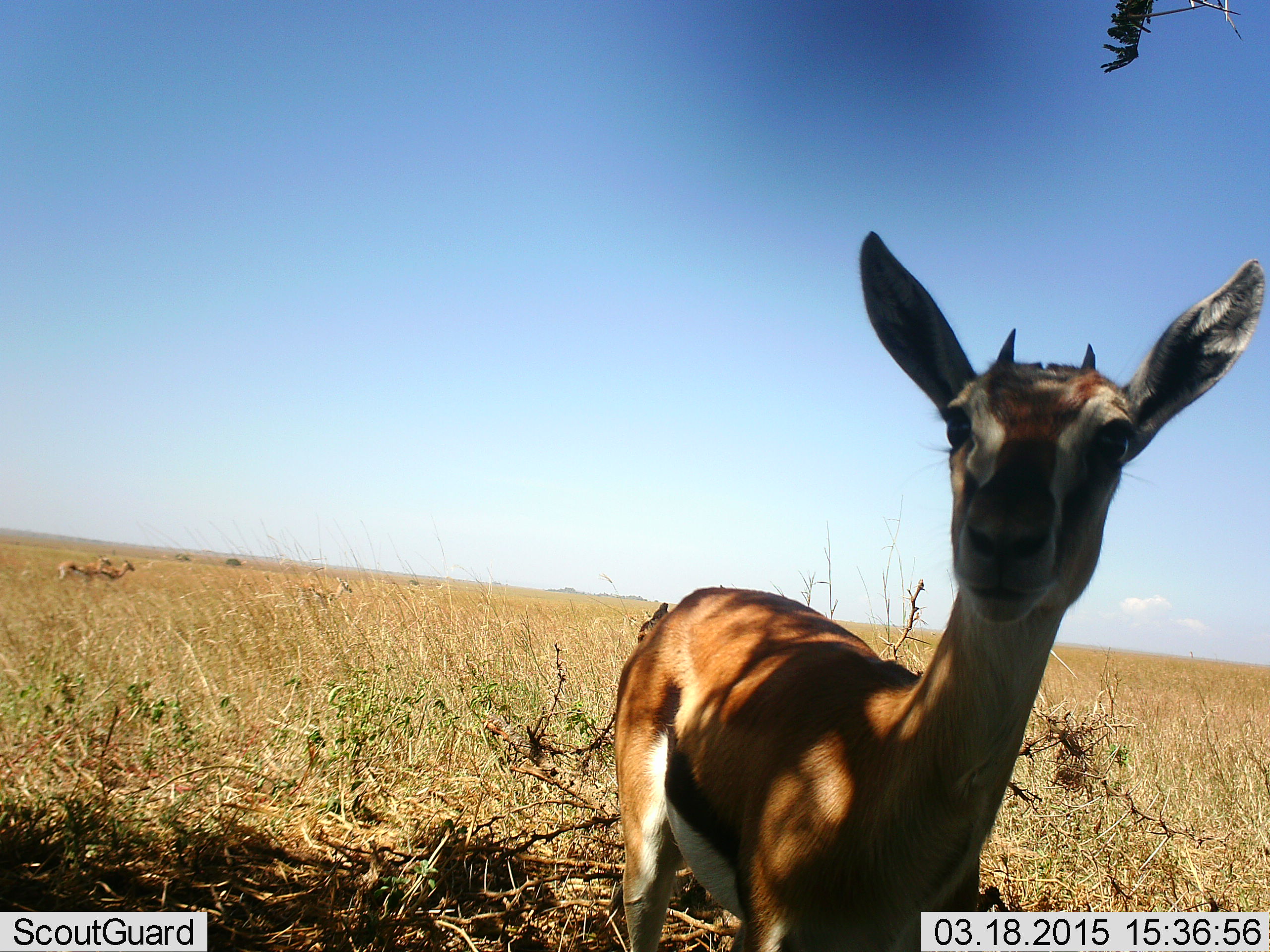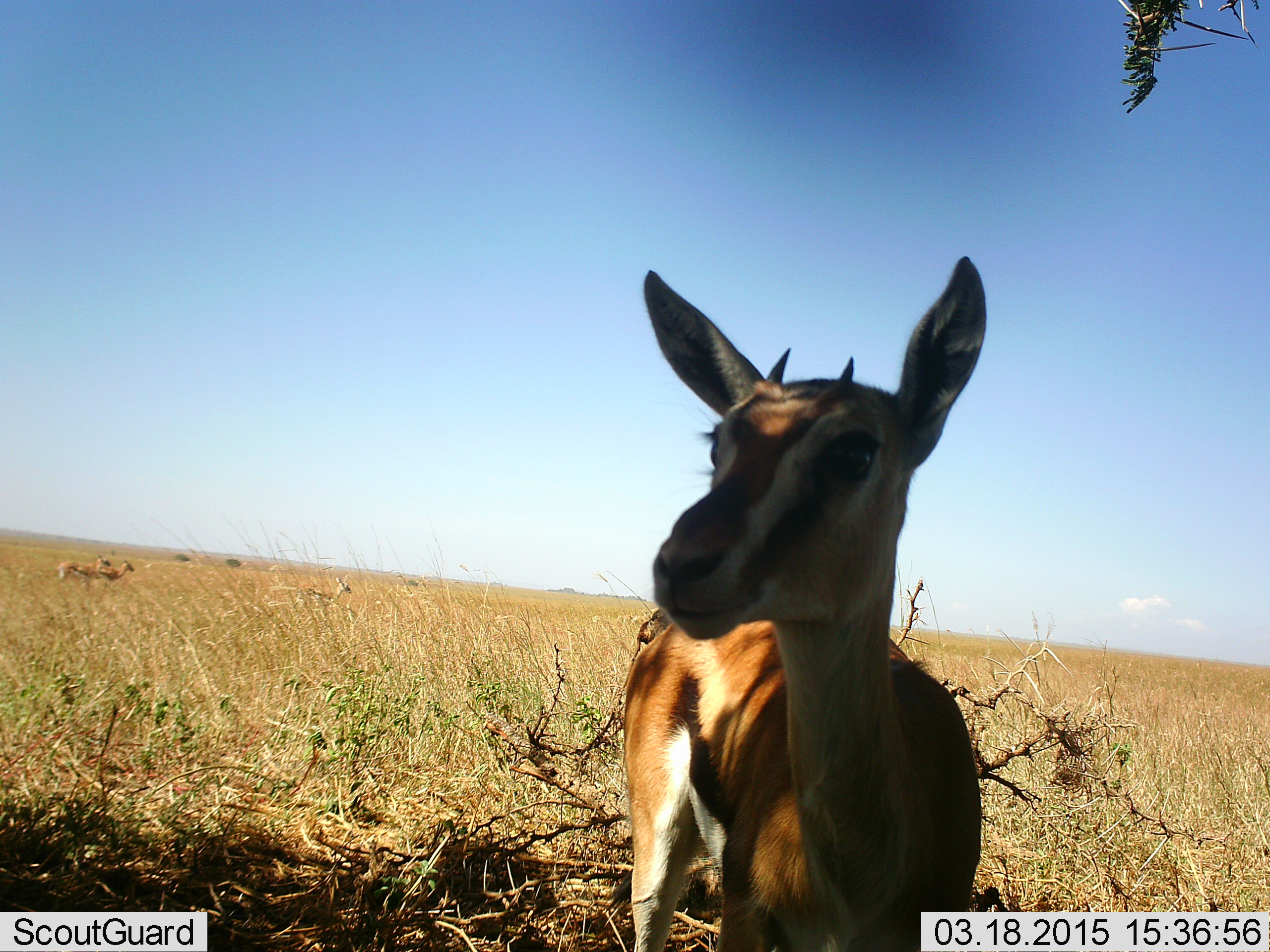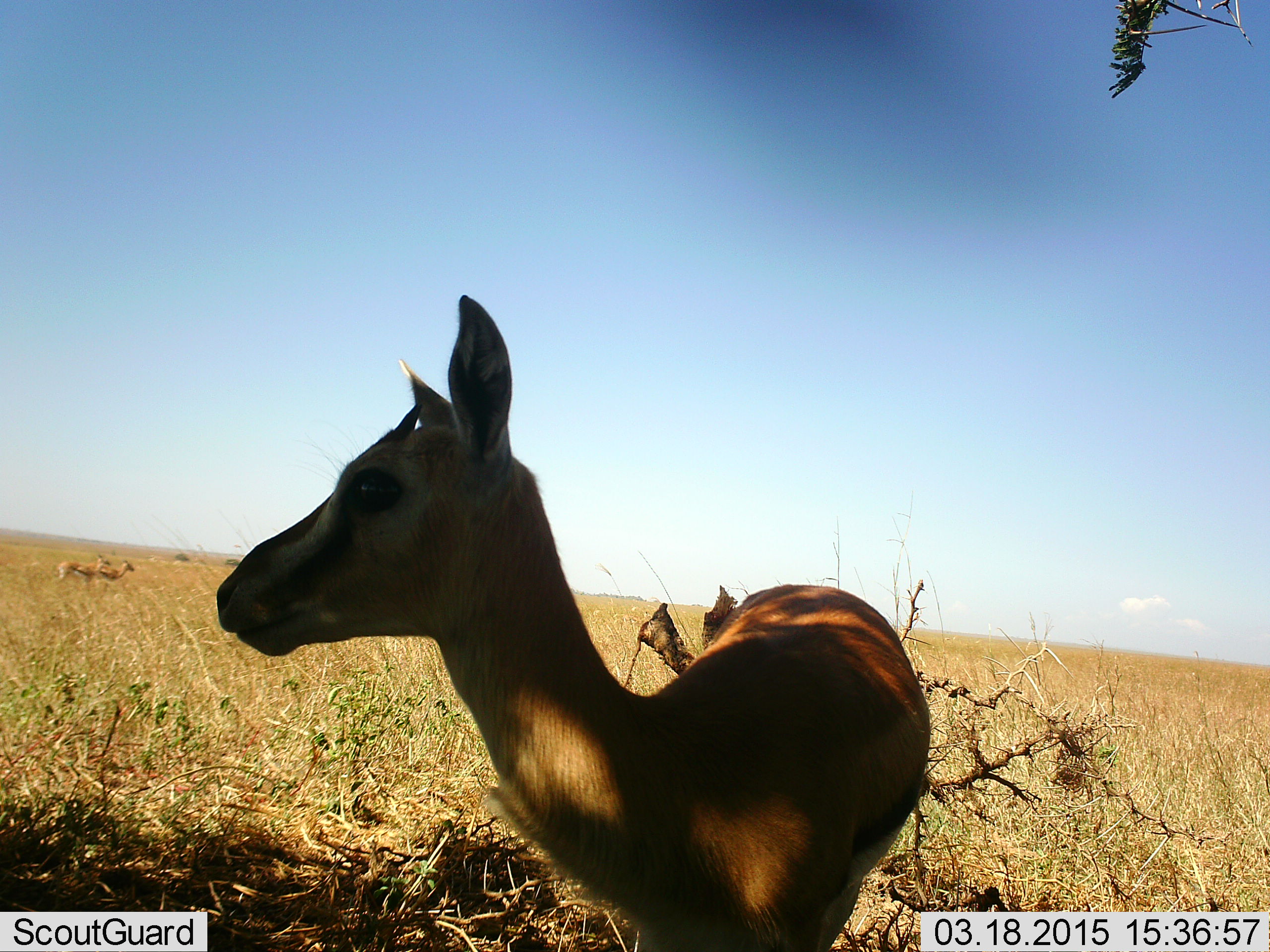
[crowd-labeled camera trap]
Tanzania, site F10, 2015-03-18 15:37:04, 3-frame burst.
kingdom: Animalia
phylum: Chordata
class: Mammalia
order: Artiodactyla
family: Bovidae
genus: Eudorcas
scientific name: Eudorcas thomsonii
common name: thomson's gazelle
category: gazellethomsons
Gazellethomsons (thomson's gazelle) (Eudorcas thomsonii), count 3. Behavior (volunteer vote fractions): standing 100%, resting 0%, moving 27%, interacting 0%. Young present (vote fraction): 0%. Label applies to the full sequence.